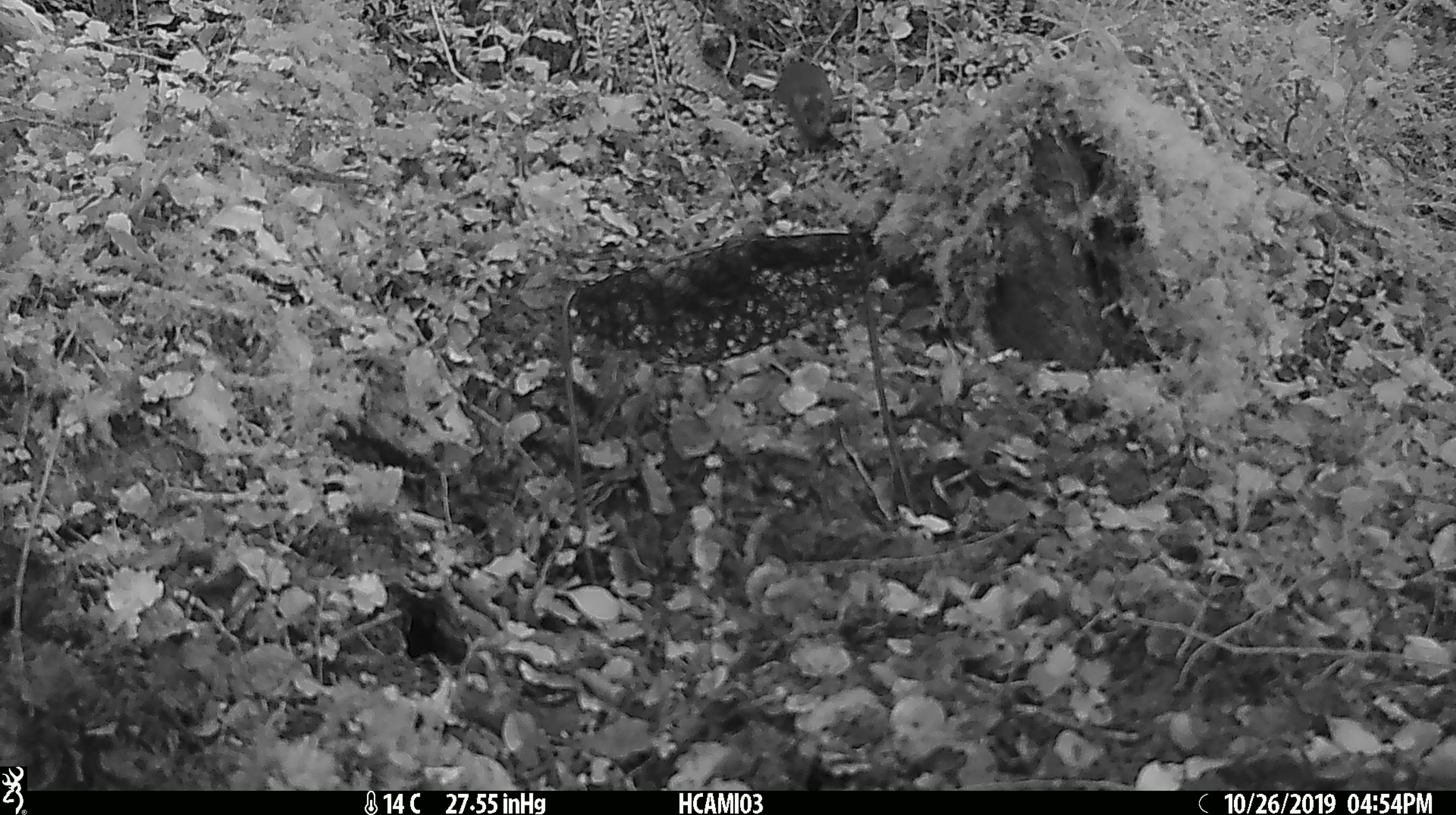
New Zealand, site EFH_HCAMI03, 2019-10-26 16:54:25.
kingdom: Animalia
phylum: Chordata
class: Mammalia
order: Rodentia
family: Muridae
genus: Mus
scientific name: Mus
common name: mouse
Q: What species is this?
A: Mouse (Mus).